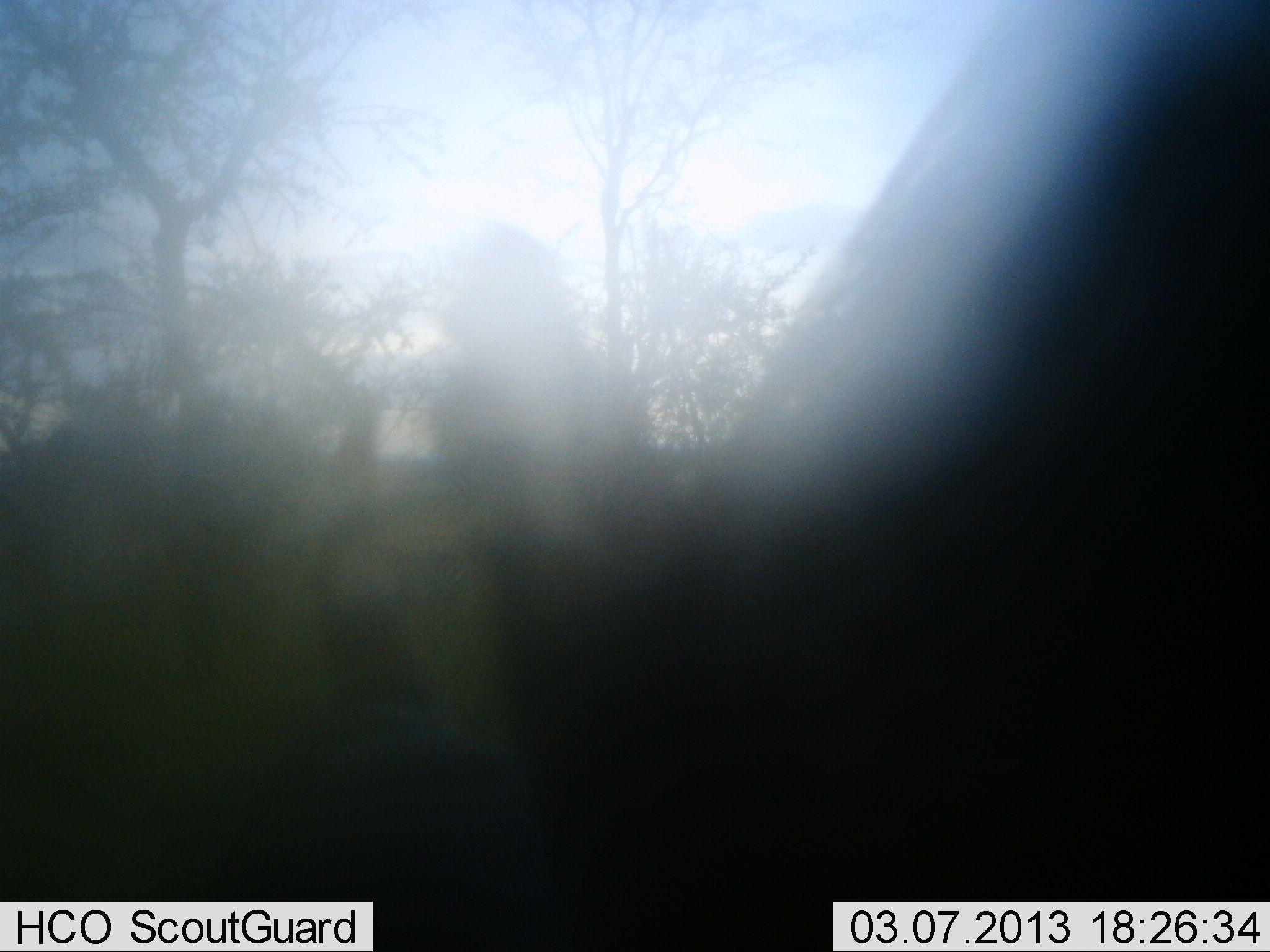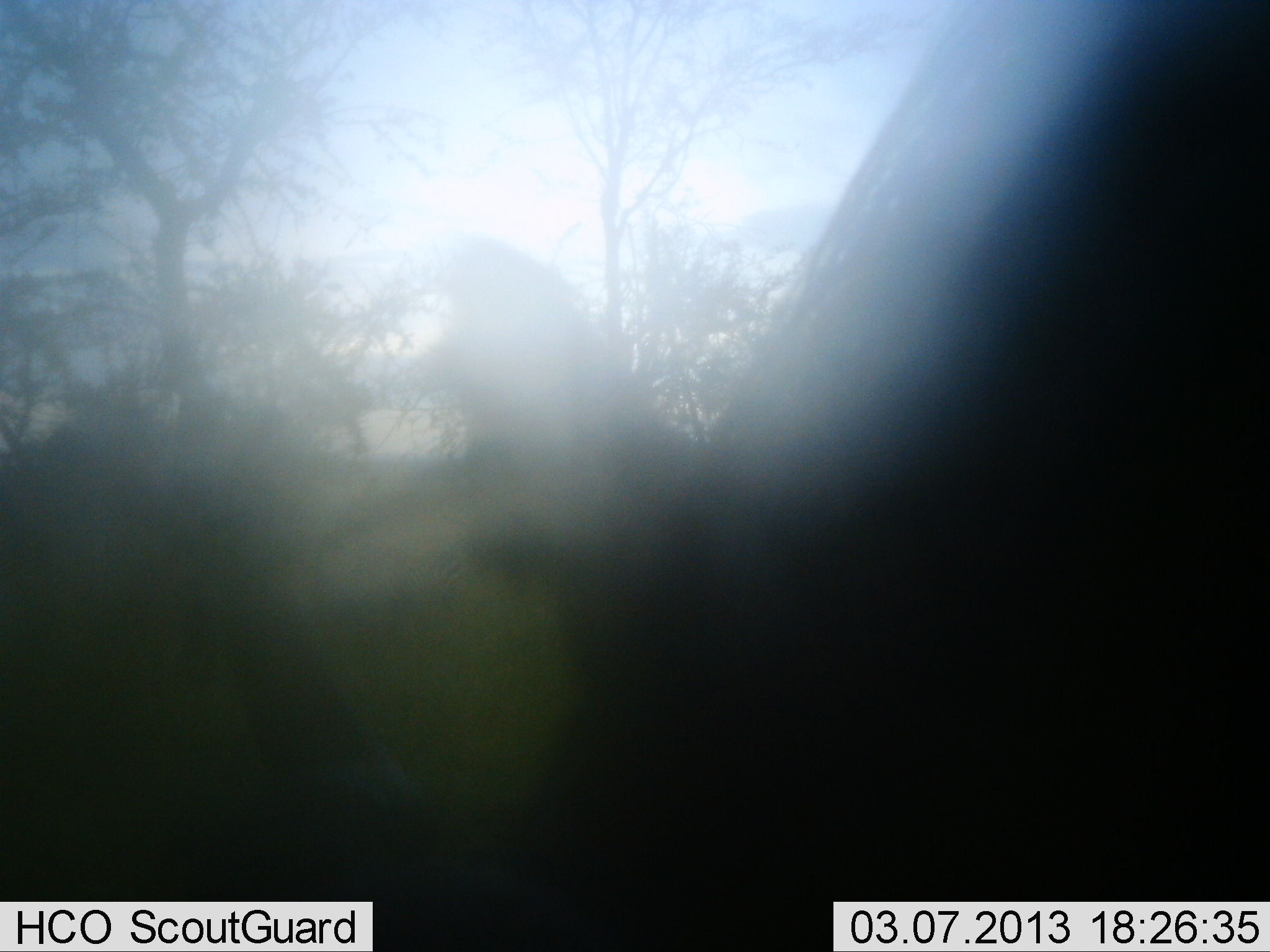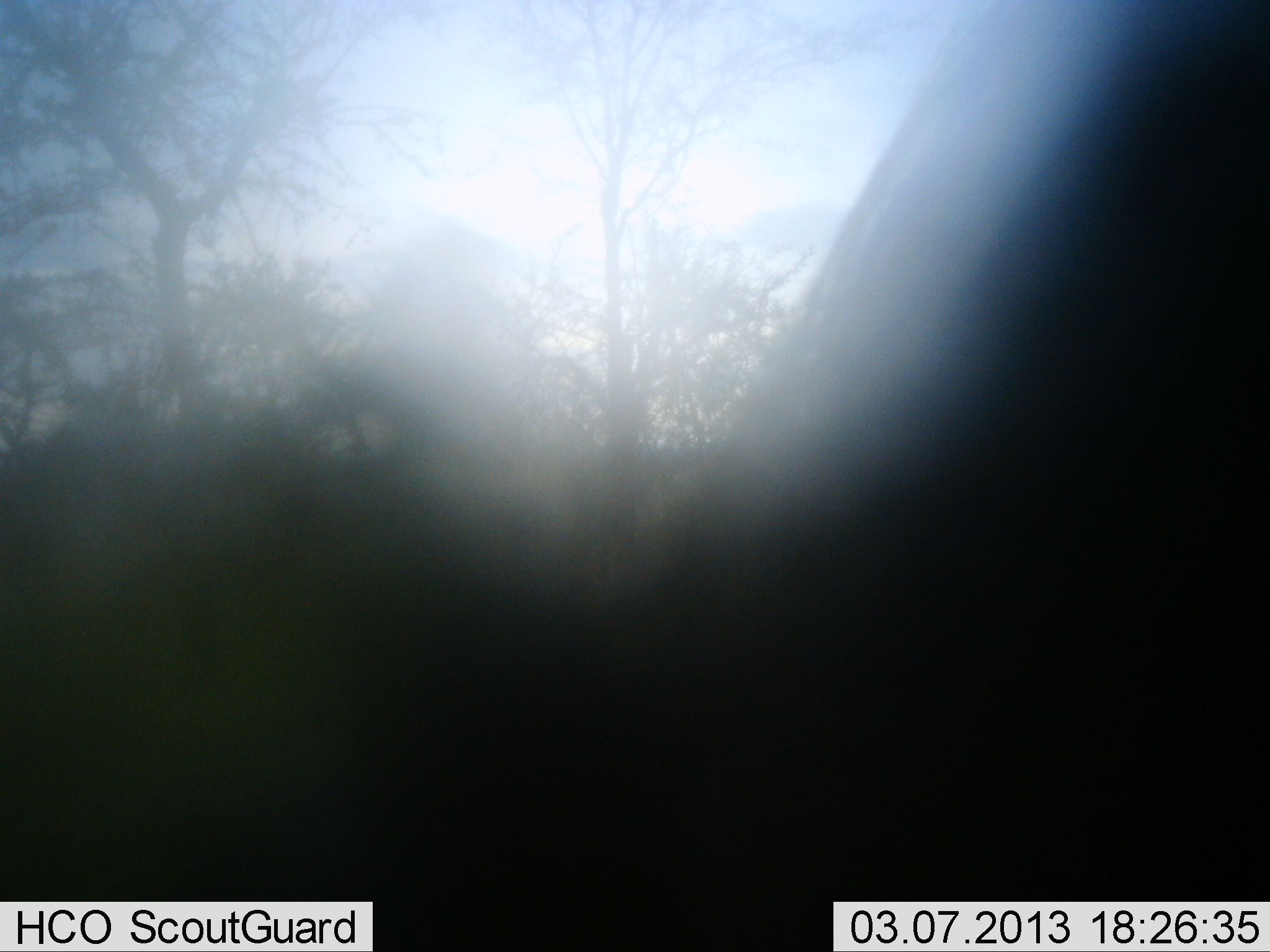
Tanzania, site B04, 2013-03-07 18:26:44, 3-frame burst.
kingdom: Animalia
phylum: Chordata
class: Mammalia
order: Artiodactyla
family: Suidae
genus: Phacochoerus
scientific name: Phacochoerus africanus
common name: warthog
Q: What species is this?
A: Warthog (Phacochoerus africanus).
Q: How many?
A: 1.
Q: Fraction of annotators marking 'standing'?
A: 29%.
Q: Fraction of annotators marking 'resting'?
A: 0%.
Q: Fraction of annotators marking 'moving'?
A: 29%.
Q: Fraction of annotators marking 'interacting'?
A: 0%.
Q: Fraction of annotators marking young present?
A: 0%.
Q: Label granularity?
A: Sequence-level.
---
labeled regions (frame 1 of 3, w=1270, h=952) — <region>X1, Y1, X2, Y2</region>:
animal: <region>135, 0, 1269, 951</region>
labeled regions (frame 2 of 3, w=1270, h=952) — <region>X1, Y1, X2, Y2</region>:
animal: <region>128, 1, 1270, 951</region>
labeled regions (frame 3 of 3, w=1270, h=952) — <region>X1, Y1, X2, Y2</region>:
animal: <region>107, 0, 1269, 951</region>